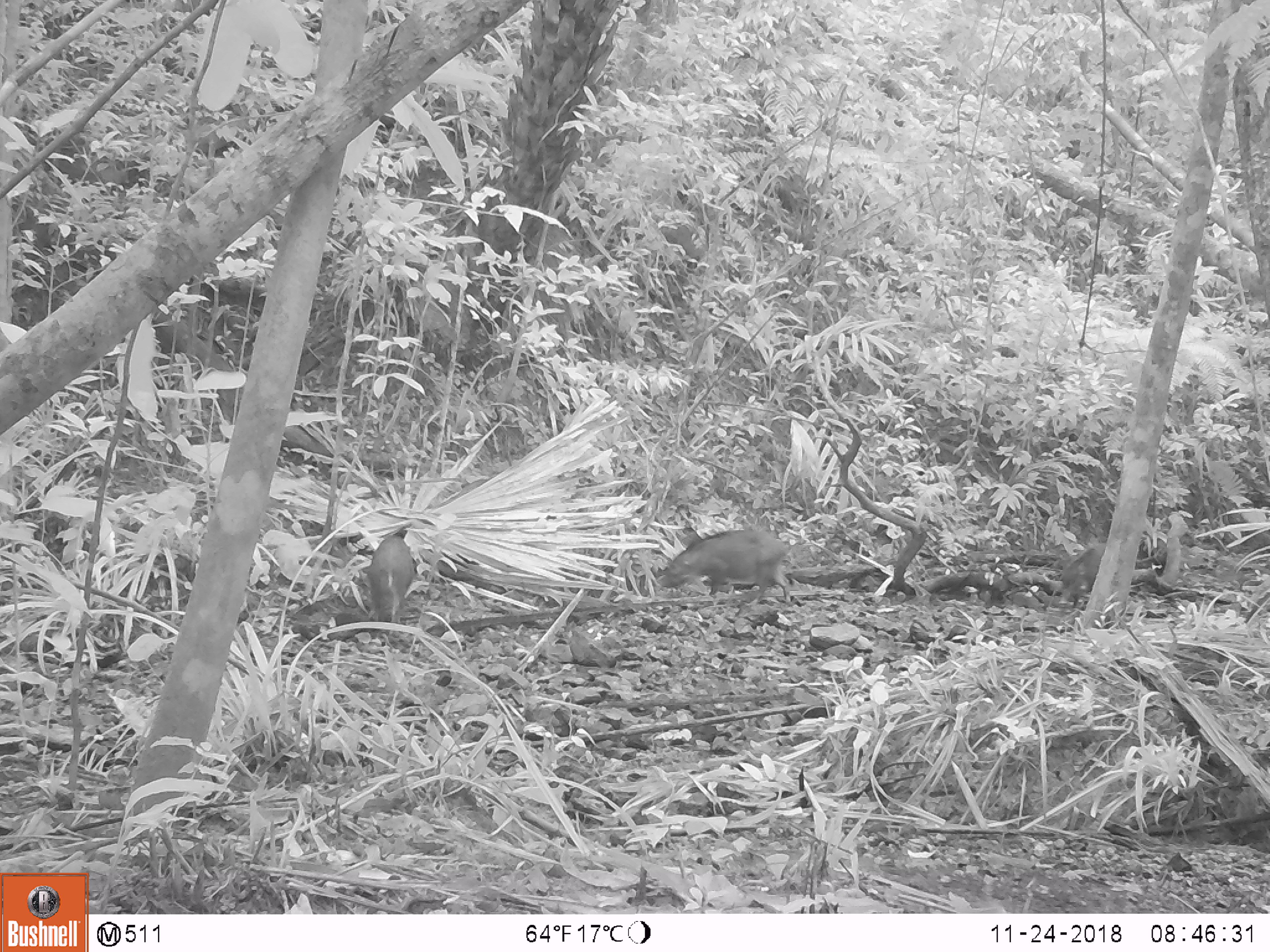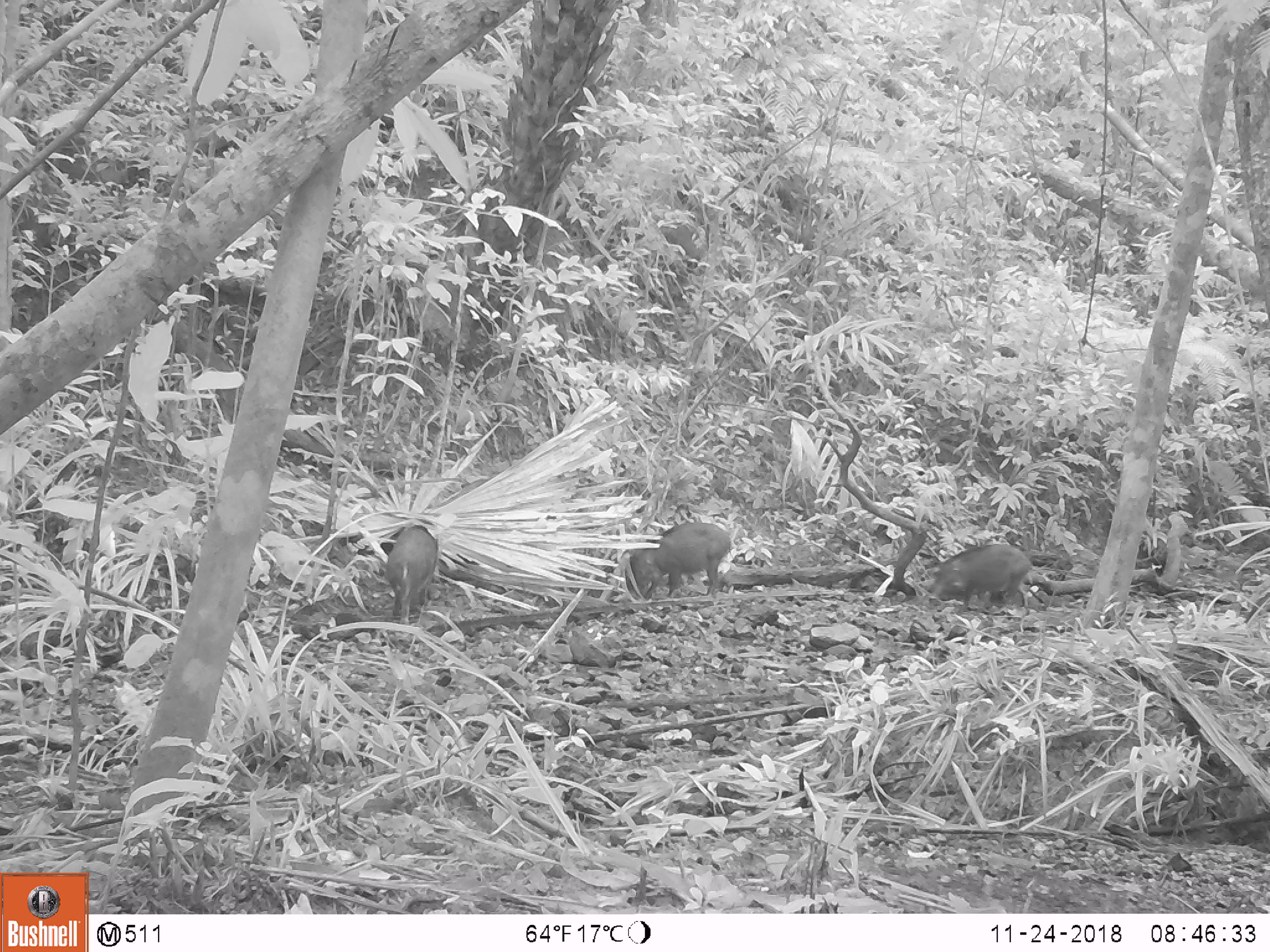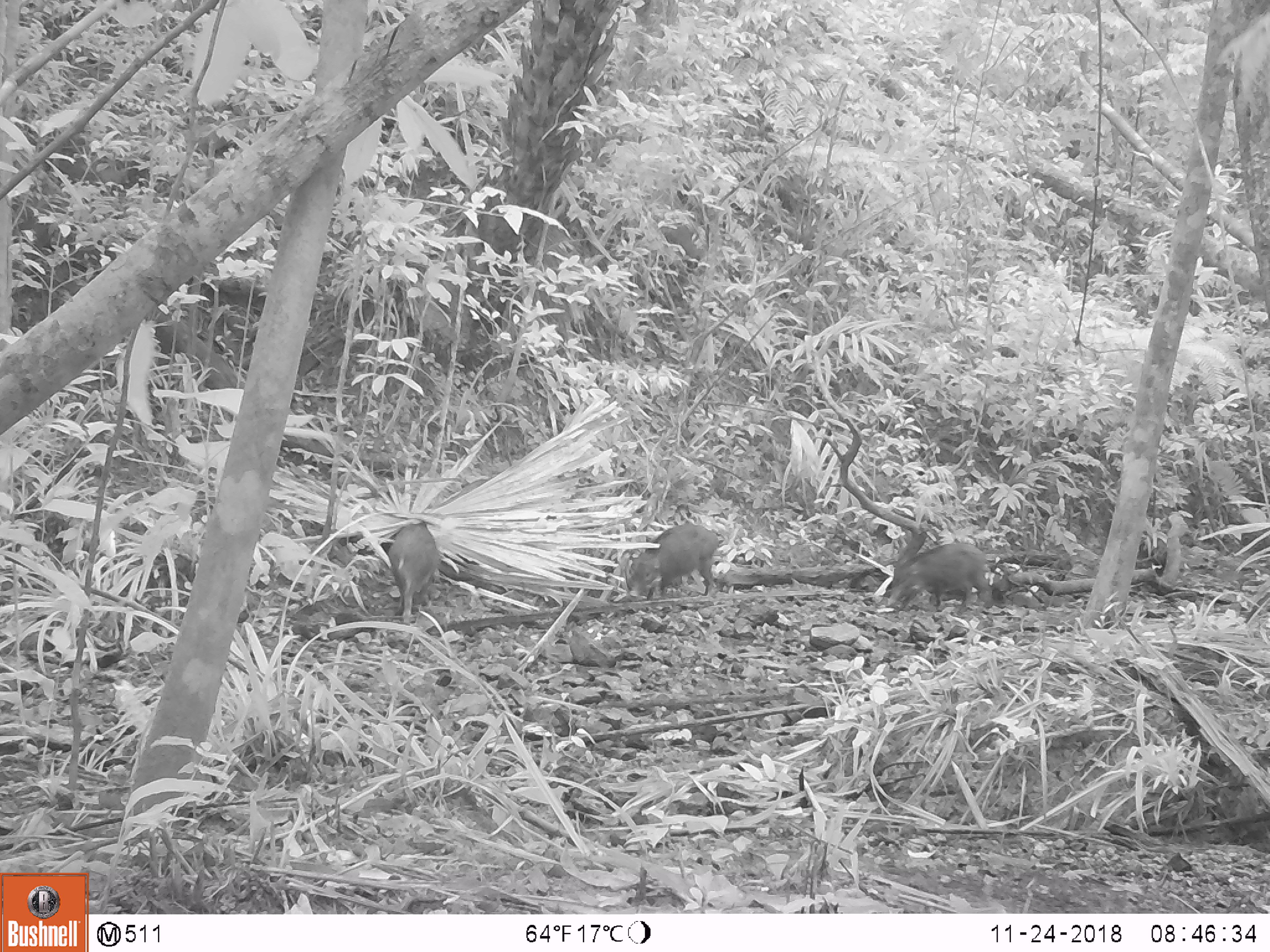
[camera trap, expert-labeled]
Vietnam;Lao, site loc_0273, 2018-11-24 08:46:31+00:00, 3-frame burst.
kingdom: Animalia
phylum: Chordata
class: Mammalia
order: Artiodactyla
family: Suidae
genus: Sus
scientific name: Sus scrofa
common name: eurasian wild pig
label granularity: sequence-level